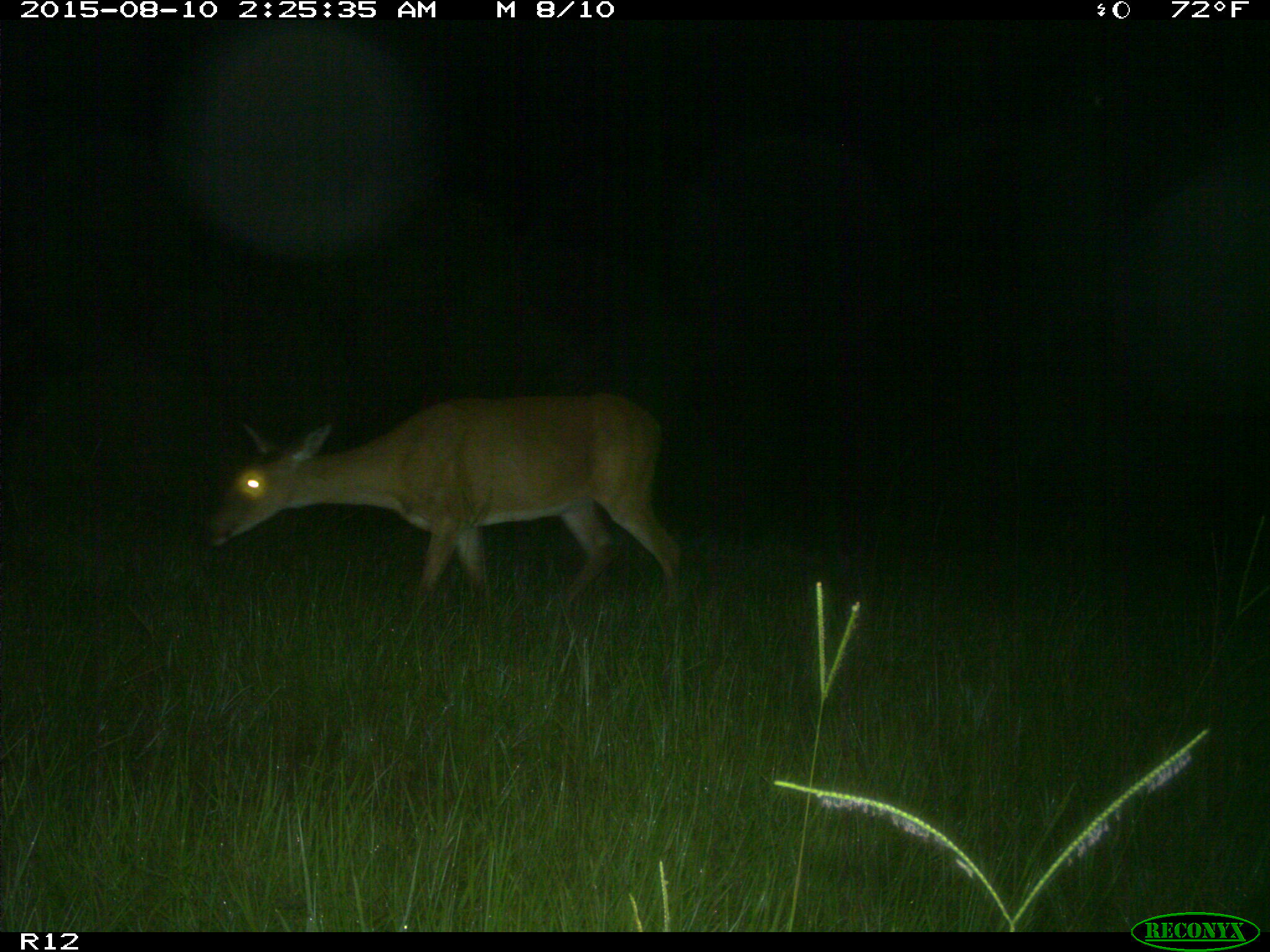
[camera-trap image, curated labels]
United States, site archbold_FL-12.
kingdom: Animalia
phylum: Chordata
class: Mammalia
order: Artiodactyla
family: Cervidae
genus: Odocoileus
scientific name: Odocoileus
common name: deer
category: unidentified deer